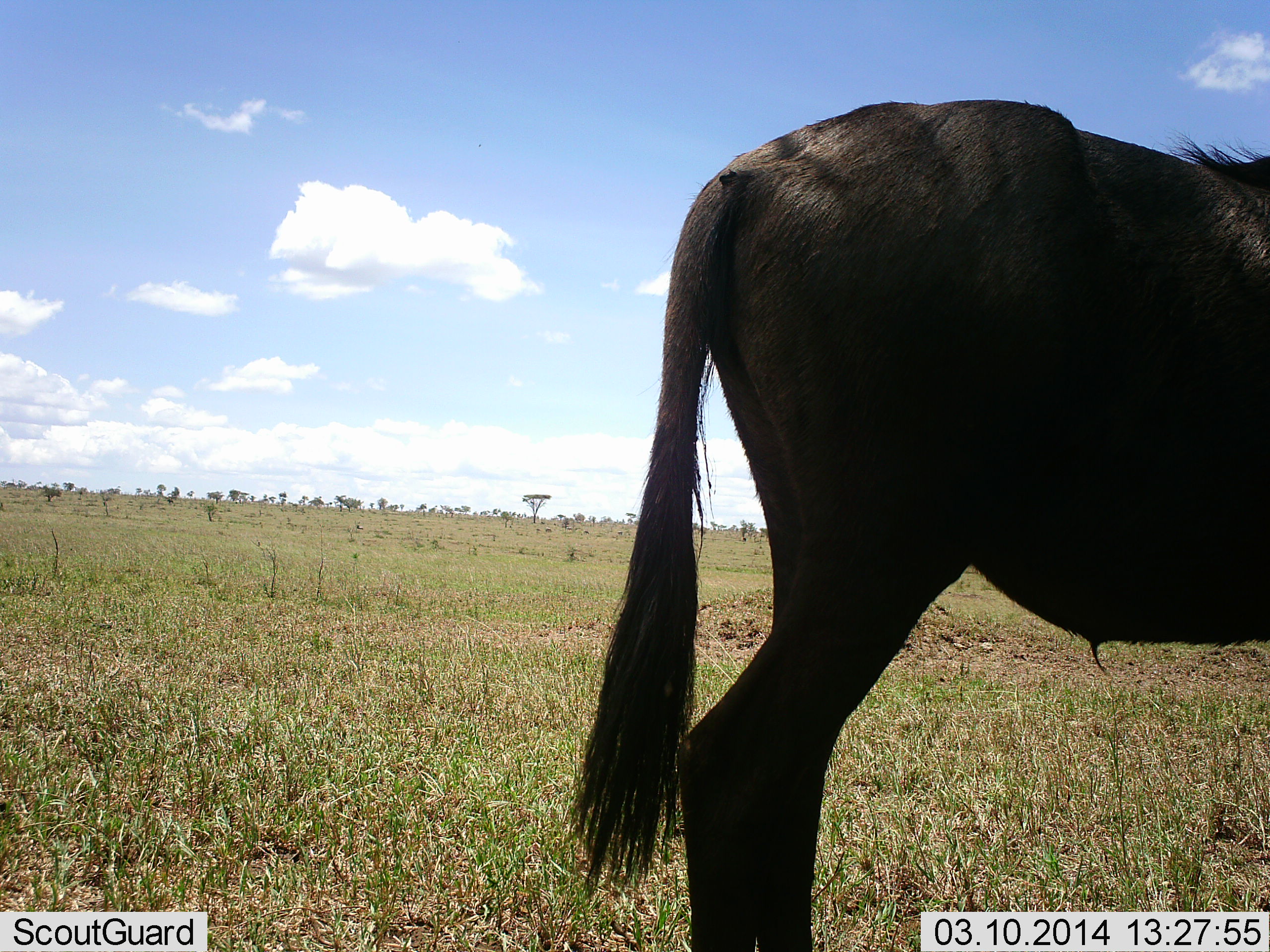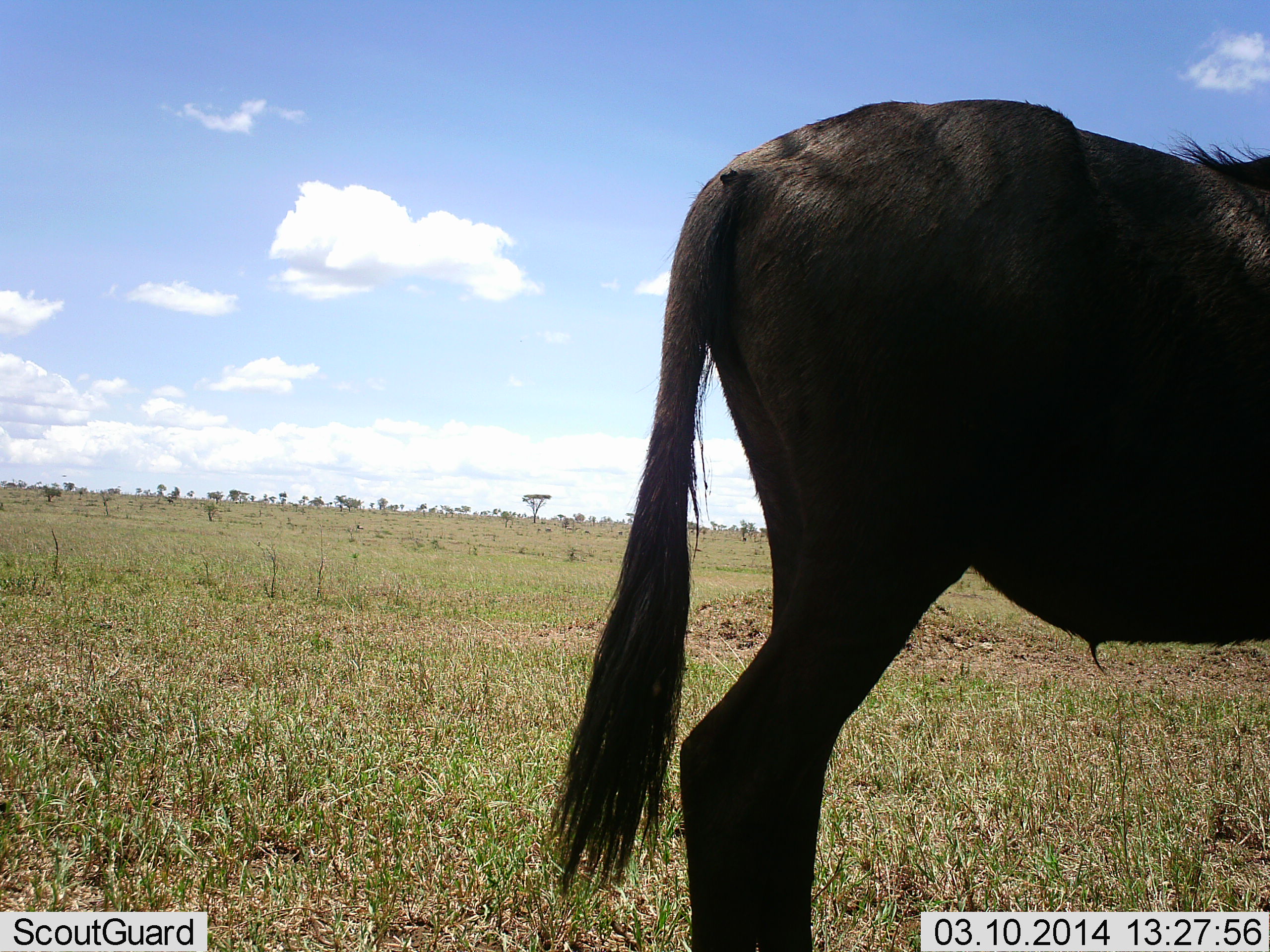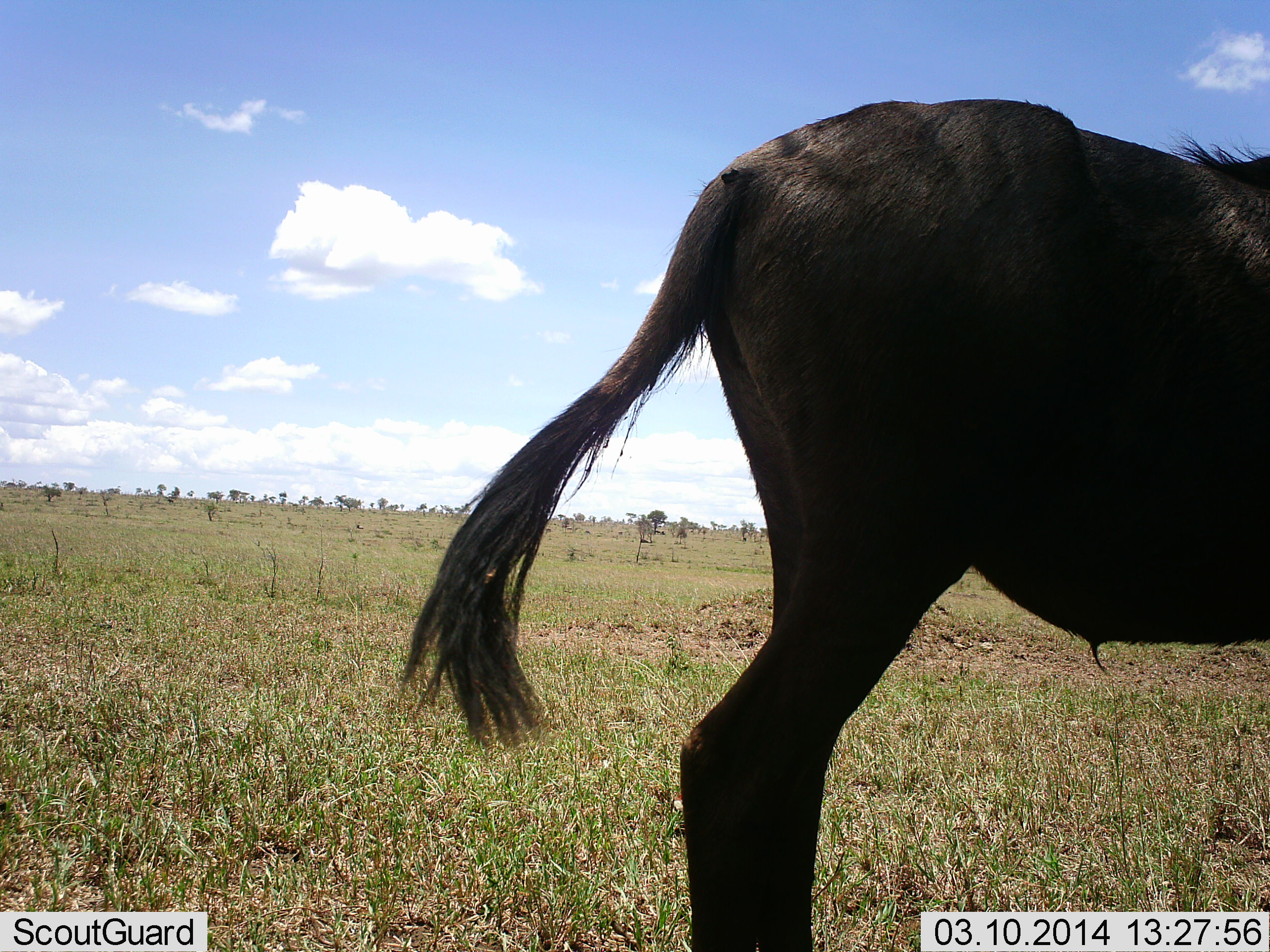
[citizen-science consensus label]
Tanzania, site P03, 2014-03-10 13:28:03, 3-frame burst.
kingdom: Animalia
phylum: Chordata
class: Mammalia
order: Artiodactyla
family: Bovidae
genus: Connochaetes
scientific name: Connochaetes taurinus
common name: blue wildebeest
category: wildebeest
Wildebeest (blue wildebeest) (Connochaetes taurinus), count 1. Behavior (volunteer vote fractions): standing 100%, resting 0%, moving 0%, interacting 0%. Young present (vote fraction): 0%. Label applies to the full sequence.